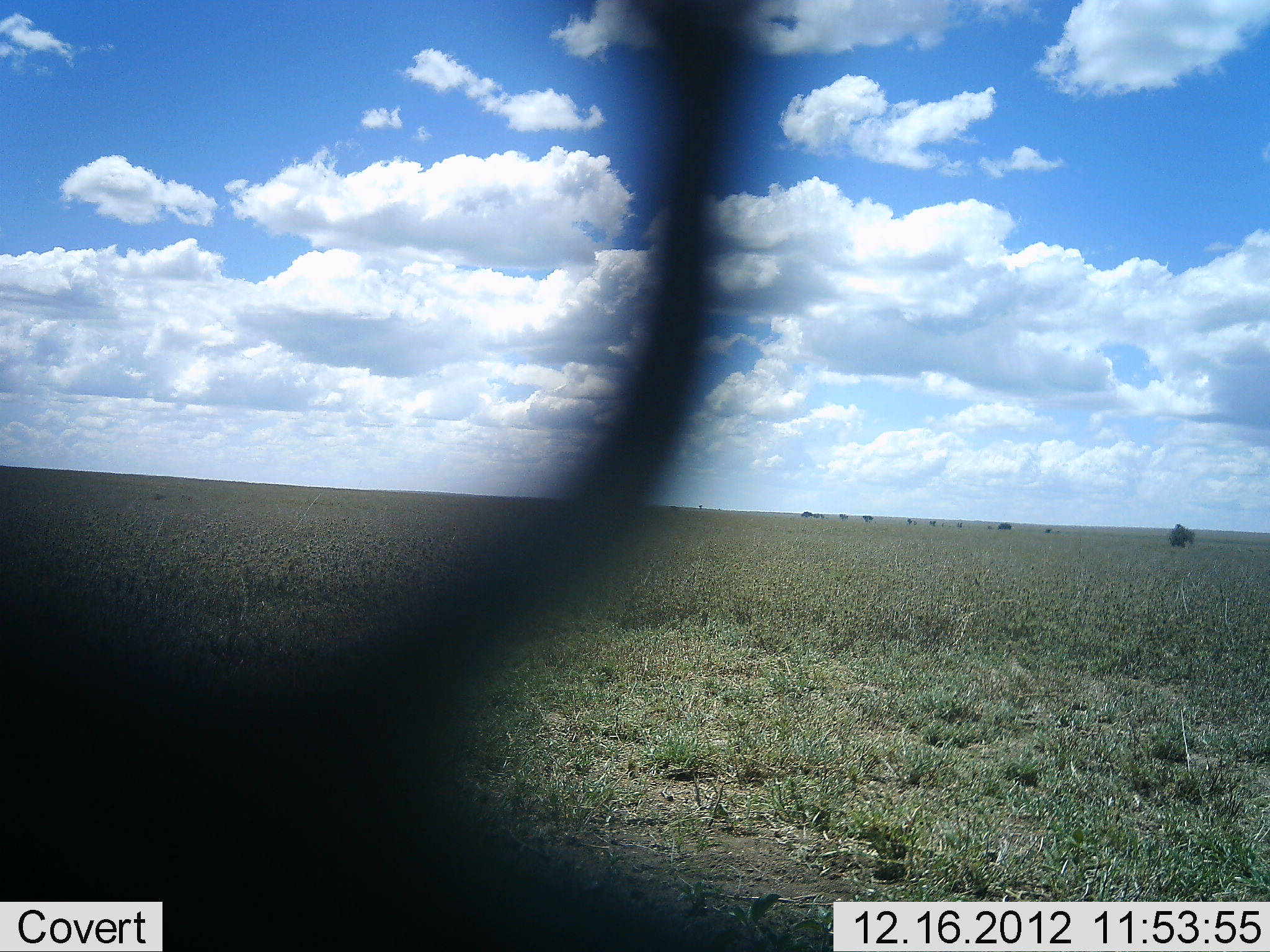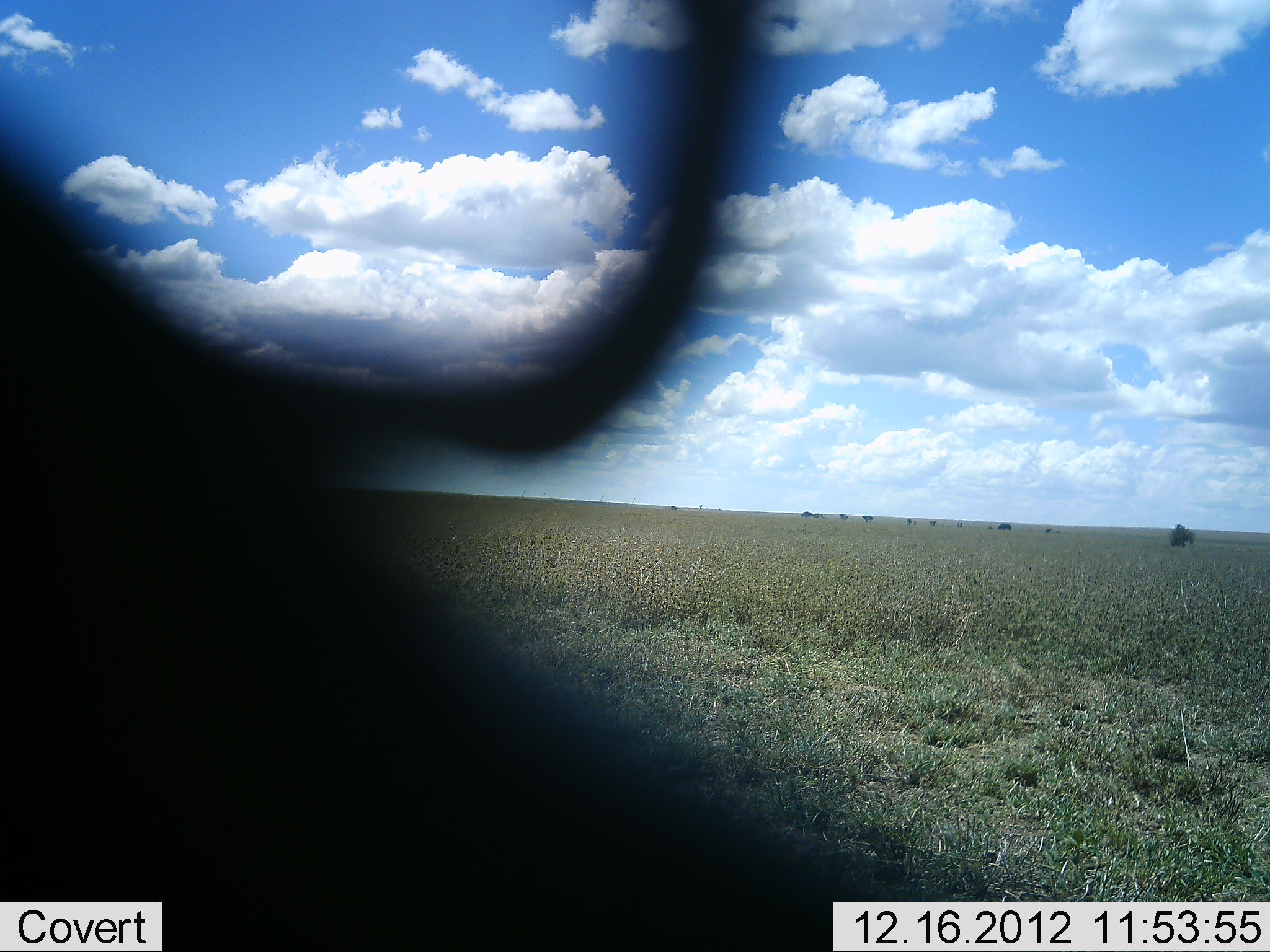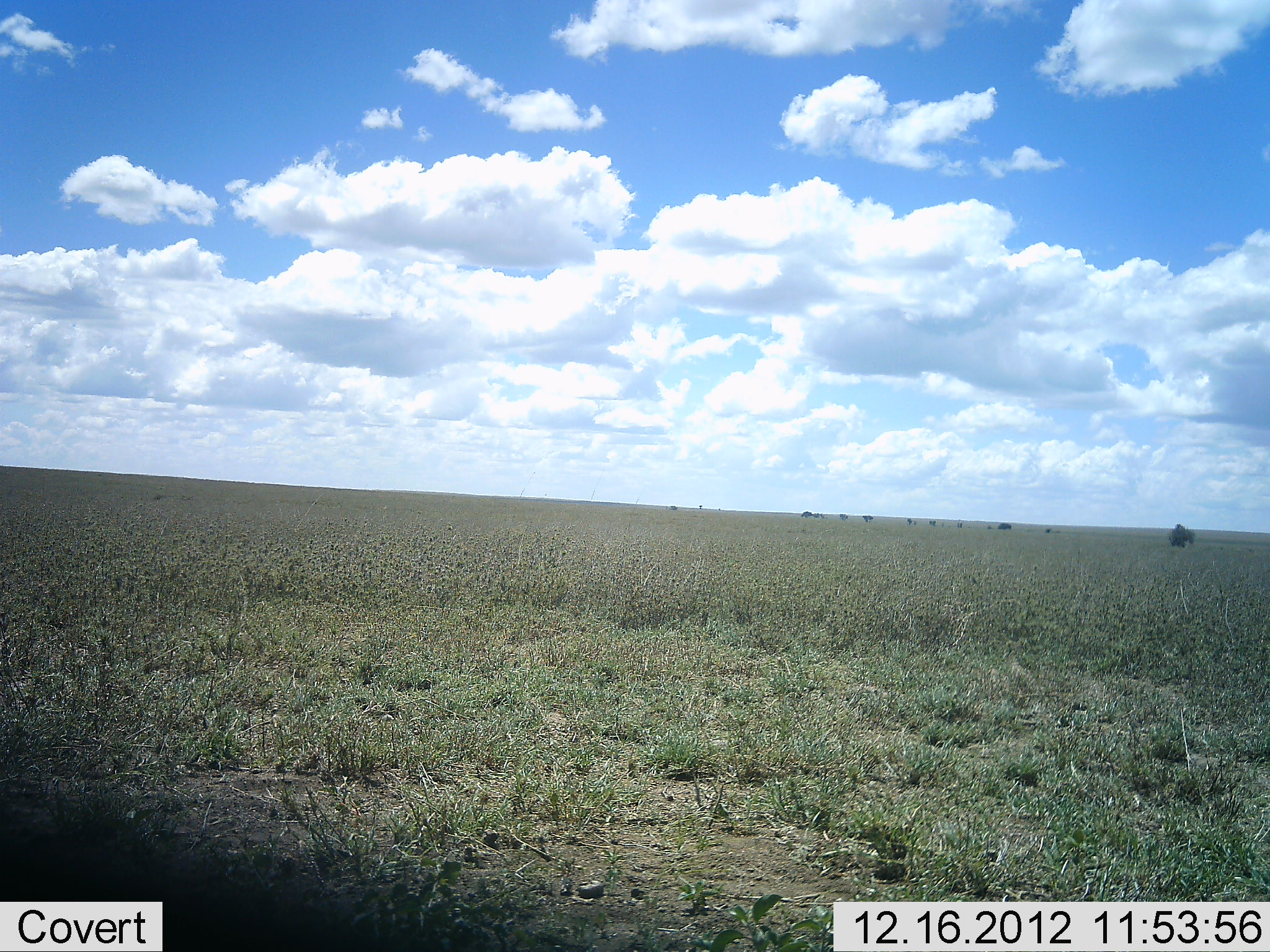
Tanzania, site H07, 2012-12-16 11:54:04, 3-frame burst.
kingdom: Animalia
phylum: Chordata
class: Mammalia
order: Artiodactyla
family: Bovidae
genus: Connochaetes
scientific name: Connochaetes taurinus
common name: blue wildebeest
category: wildebeest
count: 1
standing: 38%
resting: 12%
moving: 38%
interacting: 12%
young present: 0%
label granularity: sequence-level